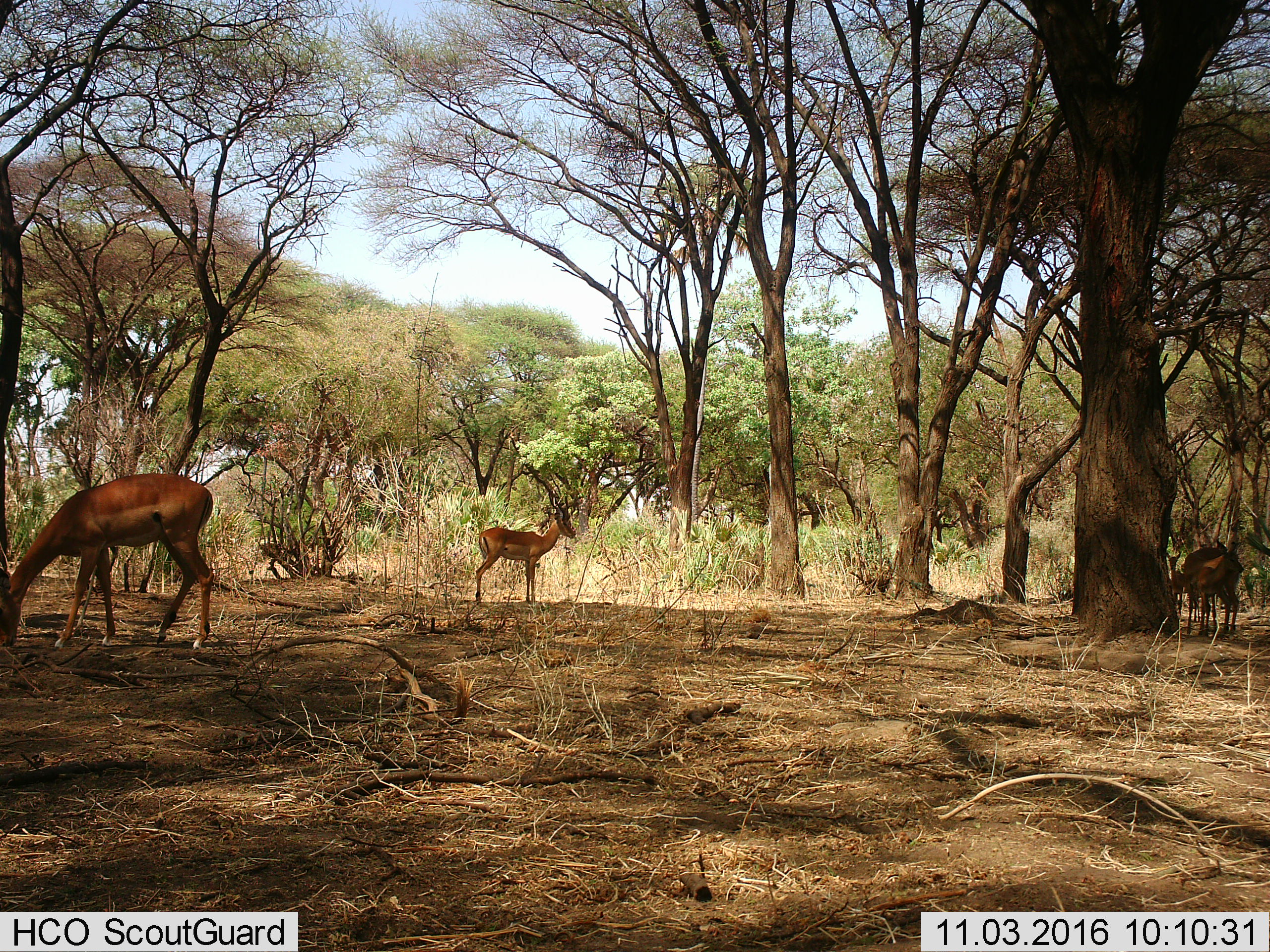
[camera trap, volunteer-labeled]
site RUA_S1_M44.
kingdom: Animalia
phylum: Chordata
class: Mammalia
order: Artiodactyla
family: Bovidae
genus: Aepyceros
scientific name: Aepyceros melampus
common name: impala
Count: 5.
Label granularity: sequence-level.